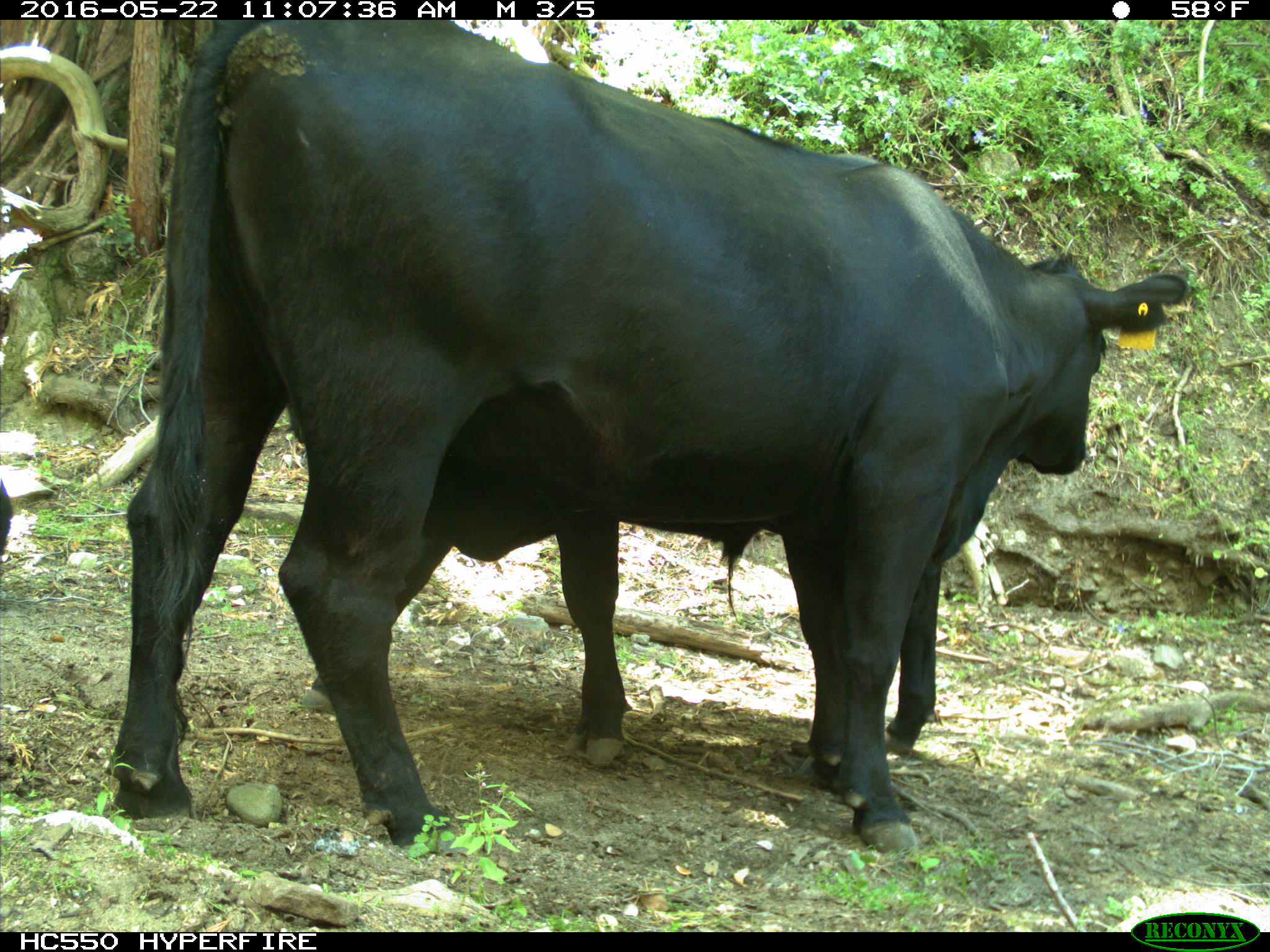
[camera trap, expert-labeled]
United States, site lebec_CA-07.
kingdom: Animalia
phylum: Chordata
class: Mammalia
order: Artiodactyla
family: Bovidae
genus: Bos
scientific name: Bos taurus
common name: domestic cow